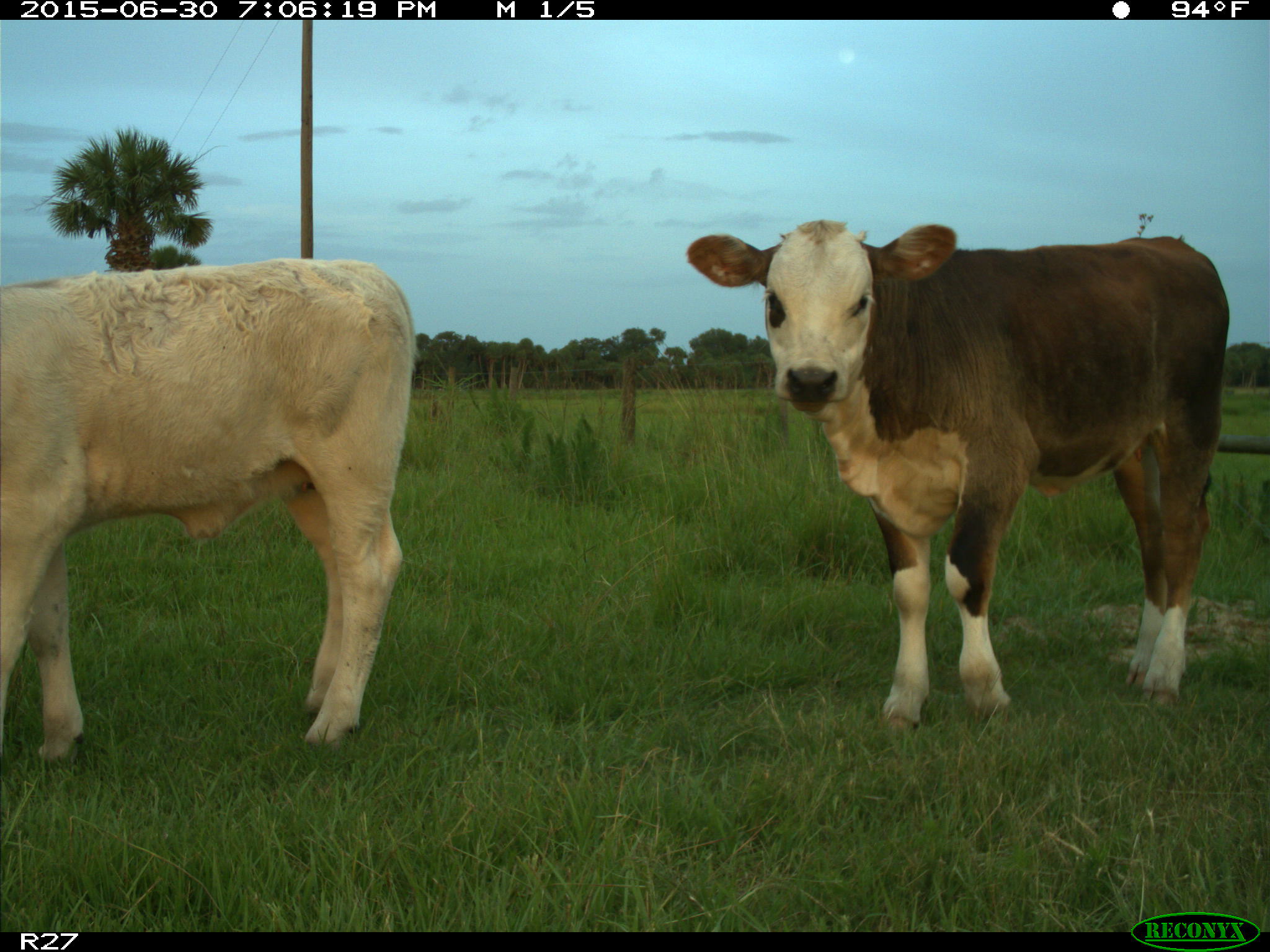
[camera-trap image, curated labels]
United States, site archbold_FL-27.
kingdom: Animalia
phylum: Chordata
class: Mammalia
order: Artiodactyla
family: Bovidae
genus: Bos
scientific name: Bos taurus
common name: domestic cow